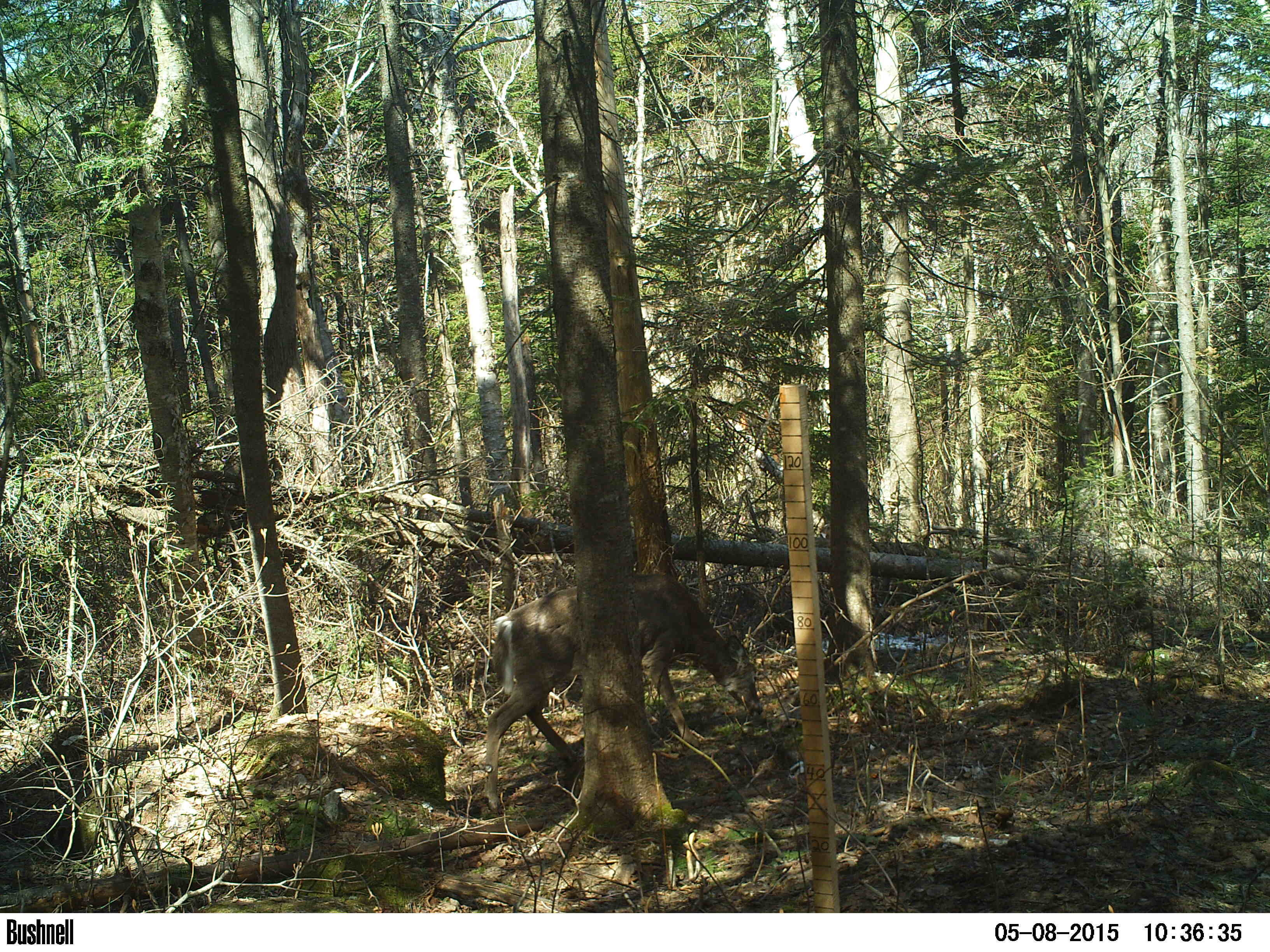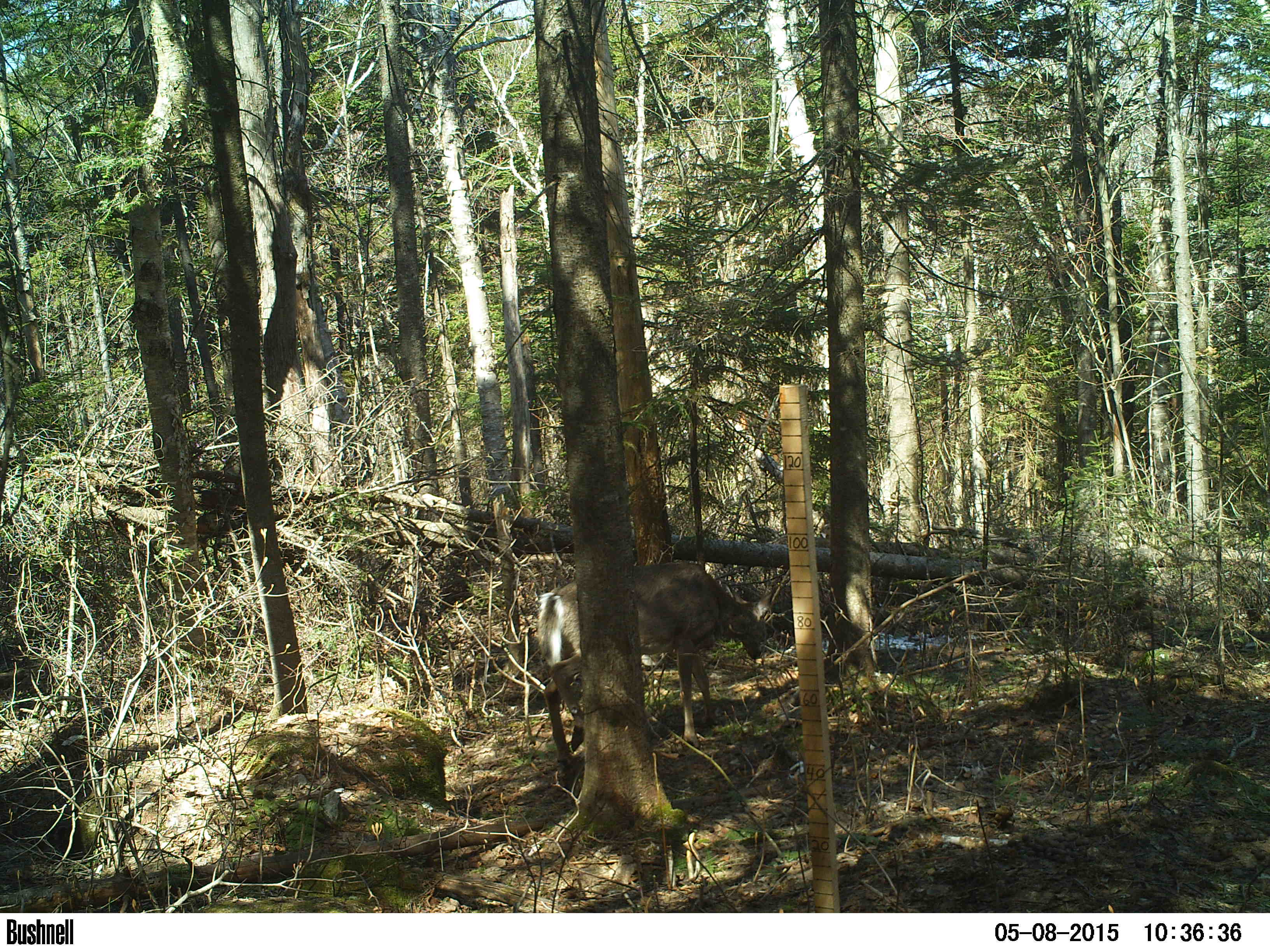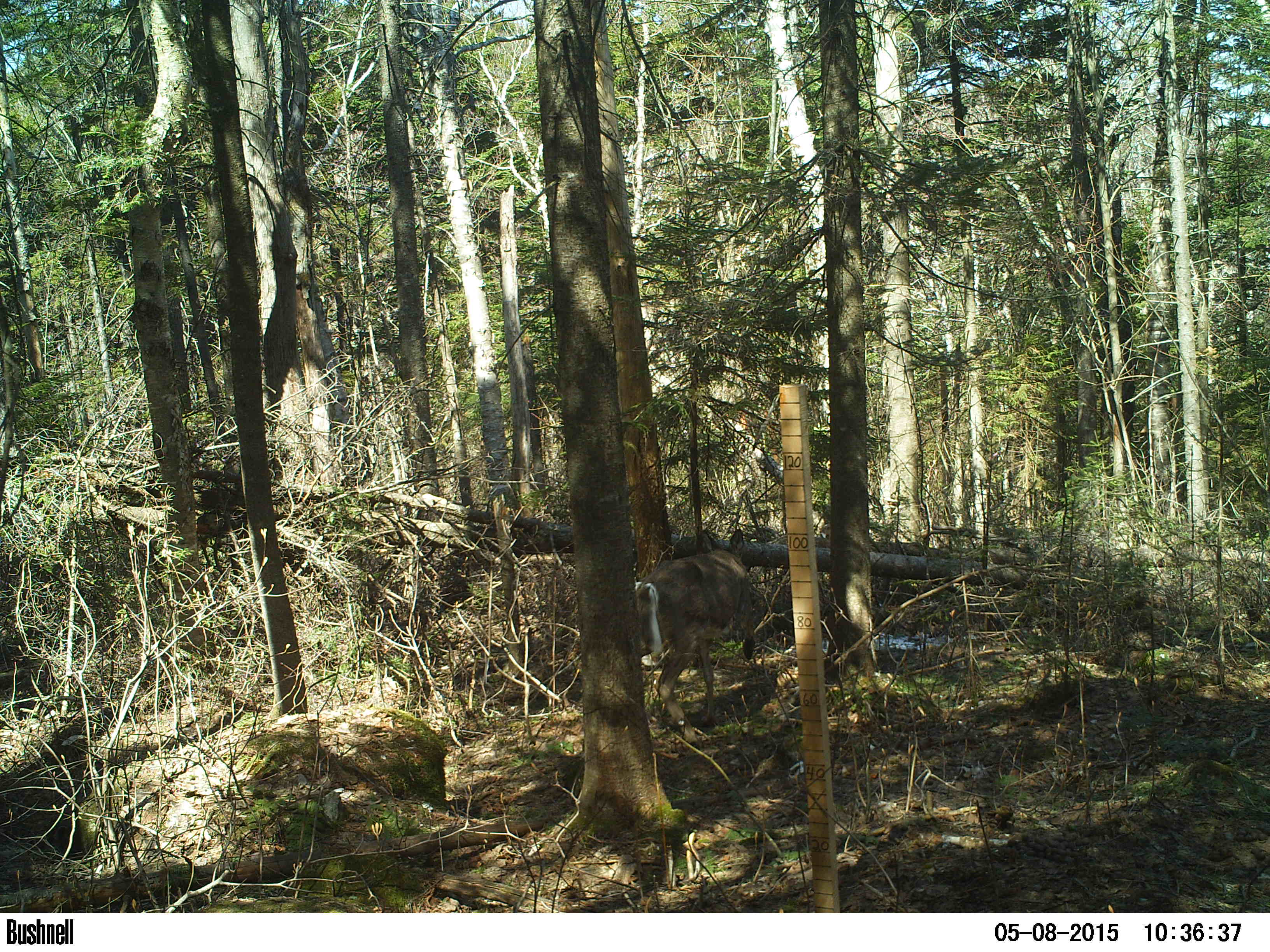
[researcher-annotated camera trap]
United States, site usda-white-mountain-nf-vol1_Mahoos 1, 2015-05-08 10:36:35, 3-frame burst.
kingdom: Animalia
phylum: Chordata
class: Mammalia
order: Artiodactyla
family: Cervidae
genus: Odocoileus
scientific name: Odocoileus virginianus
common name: white-tailed deer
White-tailed deer (Odocoileus virginianus).